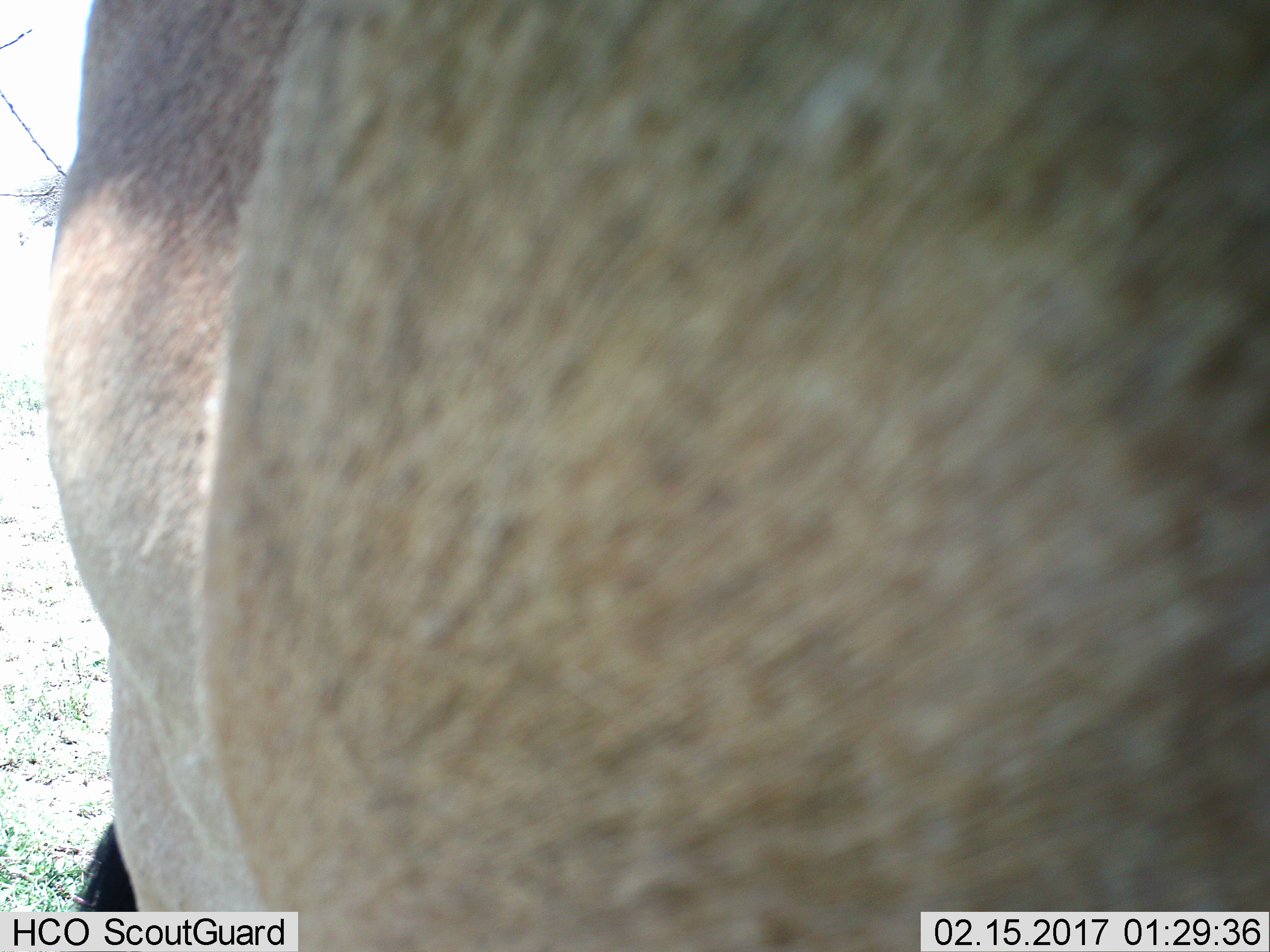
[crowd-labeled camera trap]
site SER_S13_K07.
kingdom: Animalia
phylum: Chordata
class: Mammalia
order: Artiodactyla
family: Bovidae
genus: Connochaetes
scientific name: Connochaetes taurinus taurinus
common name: blue wildebeest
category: wildebeestblue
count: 1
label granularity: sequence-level